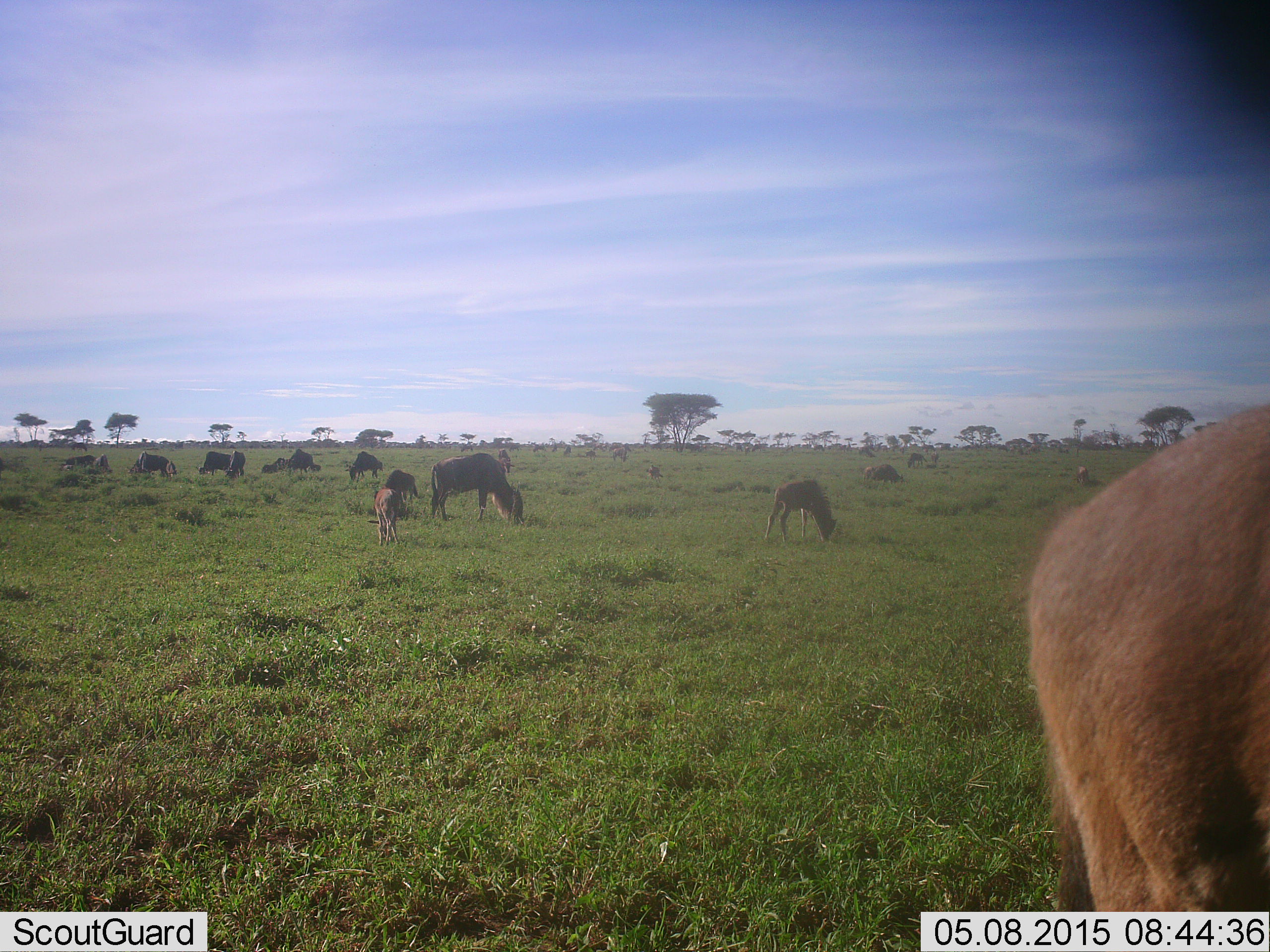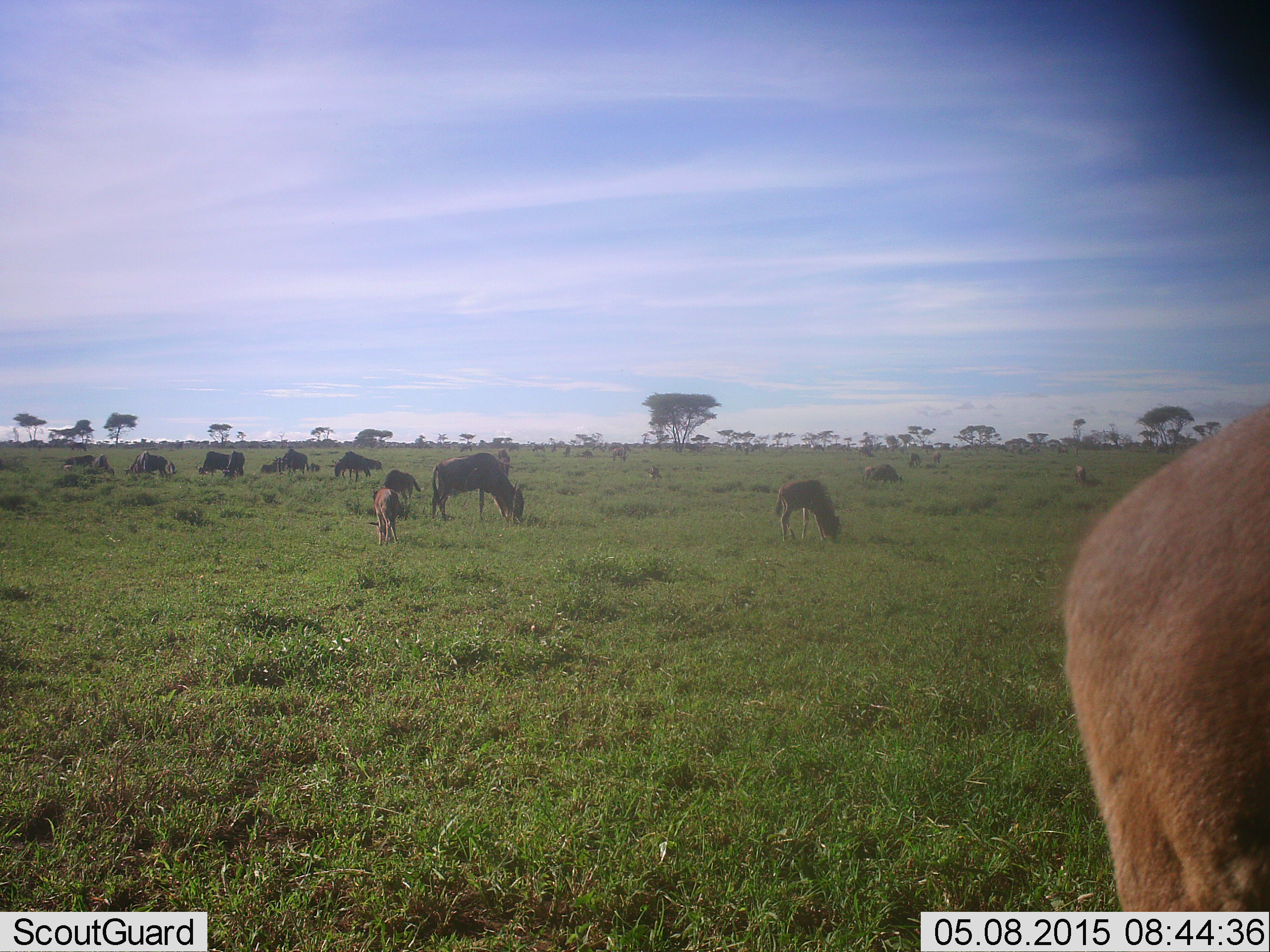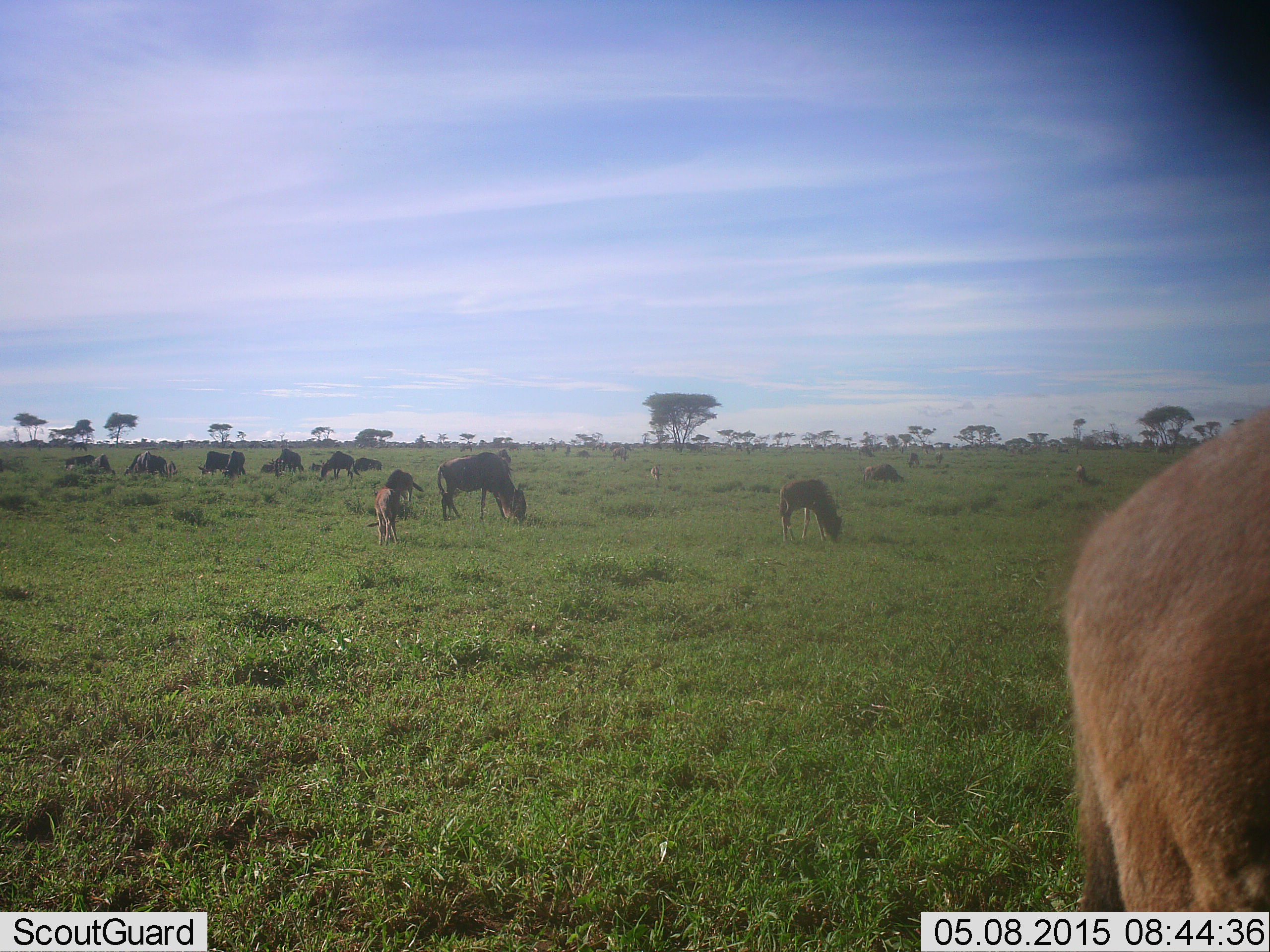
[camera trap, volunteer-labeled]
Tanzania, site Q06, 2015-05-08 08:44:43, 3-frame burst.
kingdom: Animalia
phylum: Chordata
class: Mammalia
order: Artiodactyla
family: Bovidae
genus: Connochaetes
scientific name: Connochaetes taurinus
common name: blue wildebeest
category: wildebeest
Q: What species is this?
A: Wildebeest (blue wildebeest) (Connochaetes taurinus).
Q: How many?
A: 11-50.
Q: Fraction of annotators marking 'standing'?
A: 60%.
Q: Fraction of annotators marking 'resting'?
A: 10%.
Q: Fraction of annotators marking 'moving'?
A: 20%.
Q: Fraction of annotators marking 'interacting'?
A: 10%.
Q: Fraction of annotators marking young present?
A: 70%.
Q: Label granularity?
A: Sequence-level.